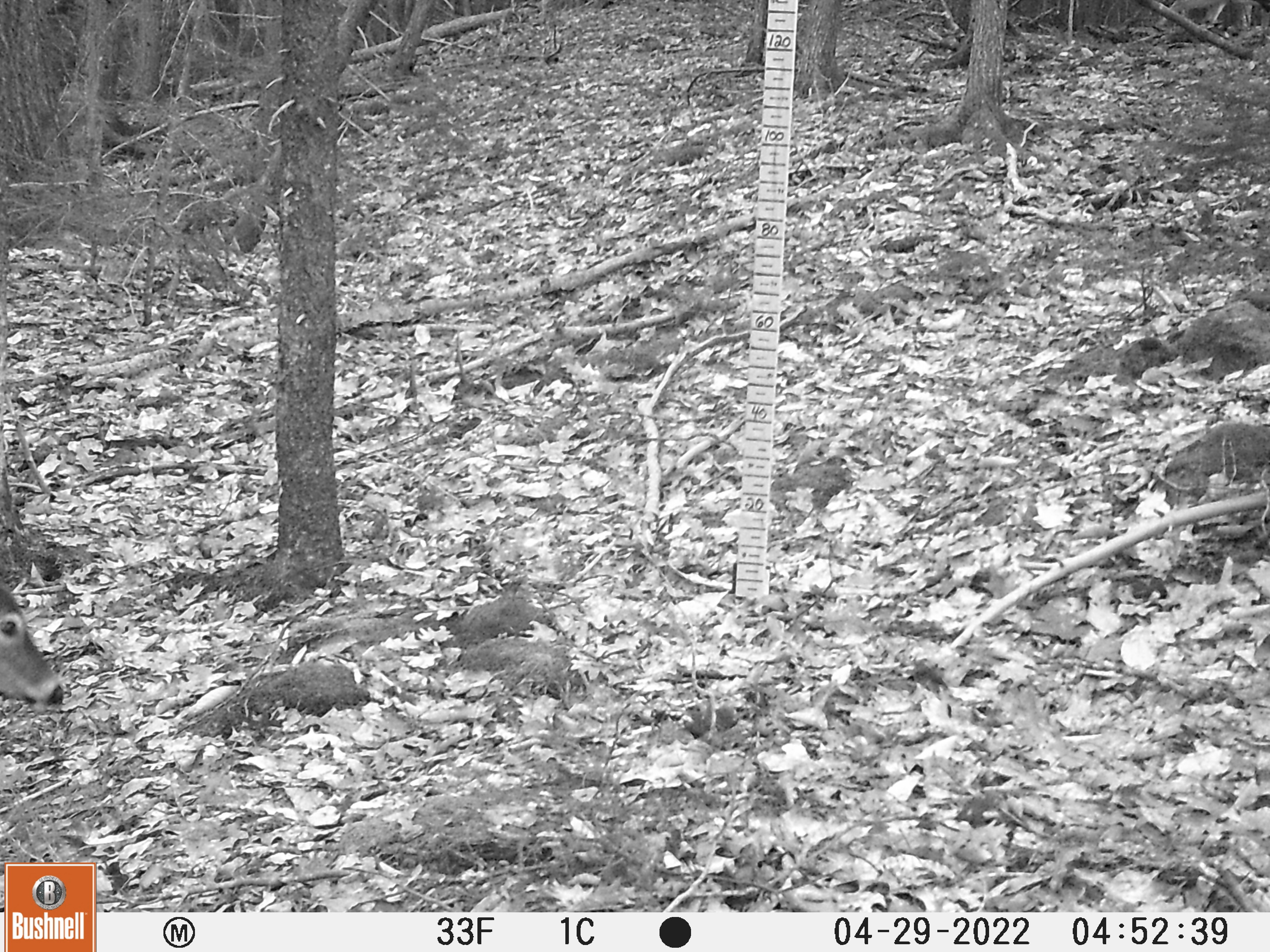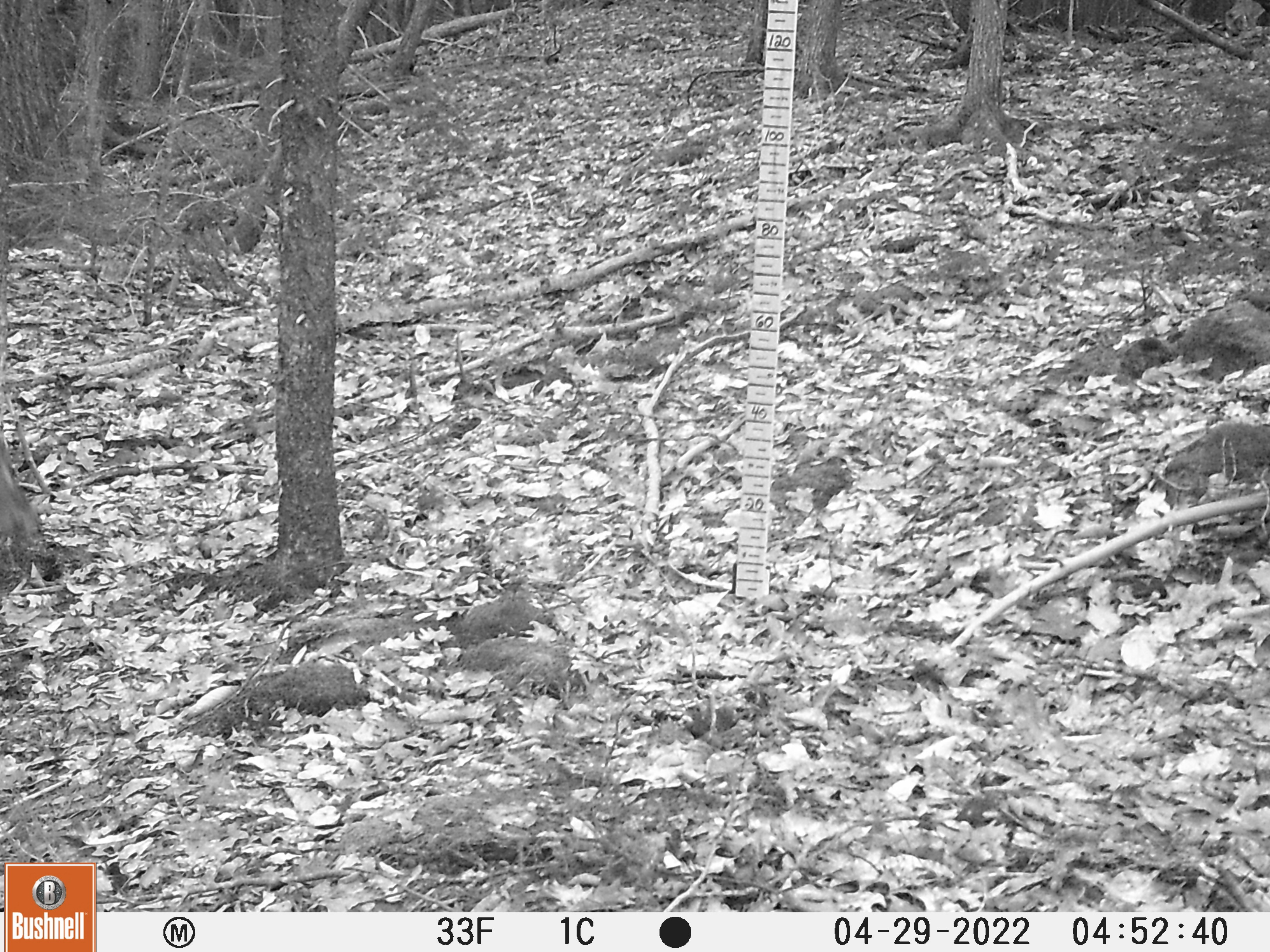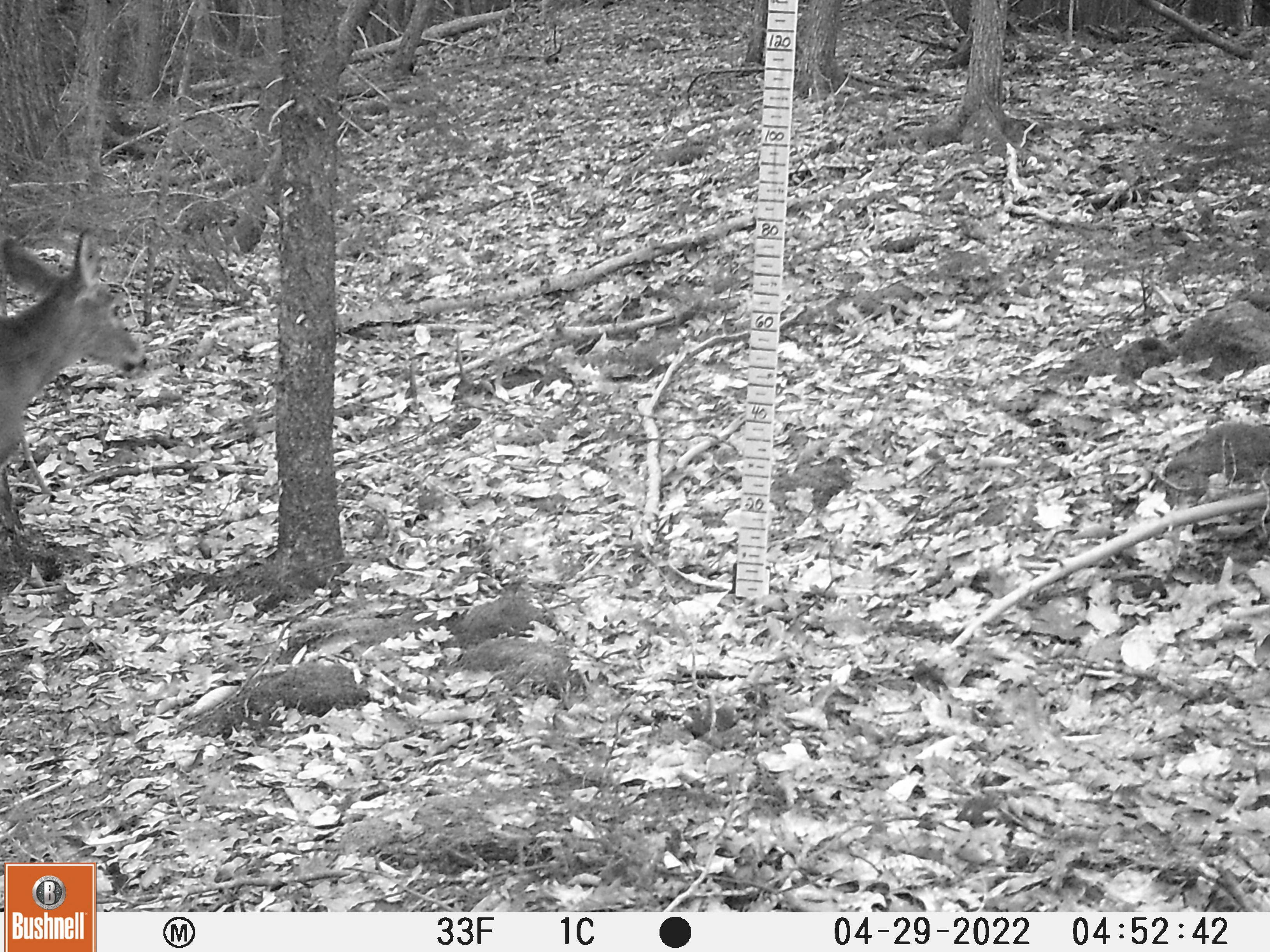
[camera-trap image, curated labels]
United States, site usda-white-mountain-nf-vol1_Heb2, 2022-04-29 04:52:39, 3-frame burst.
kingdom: Animalia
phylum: Chordata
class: Mammalia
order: Artiodactyla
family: Cervidae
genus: Odocoileus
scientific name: Odocoileus virginianus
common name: white-tailed deer